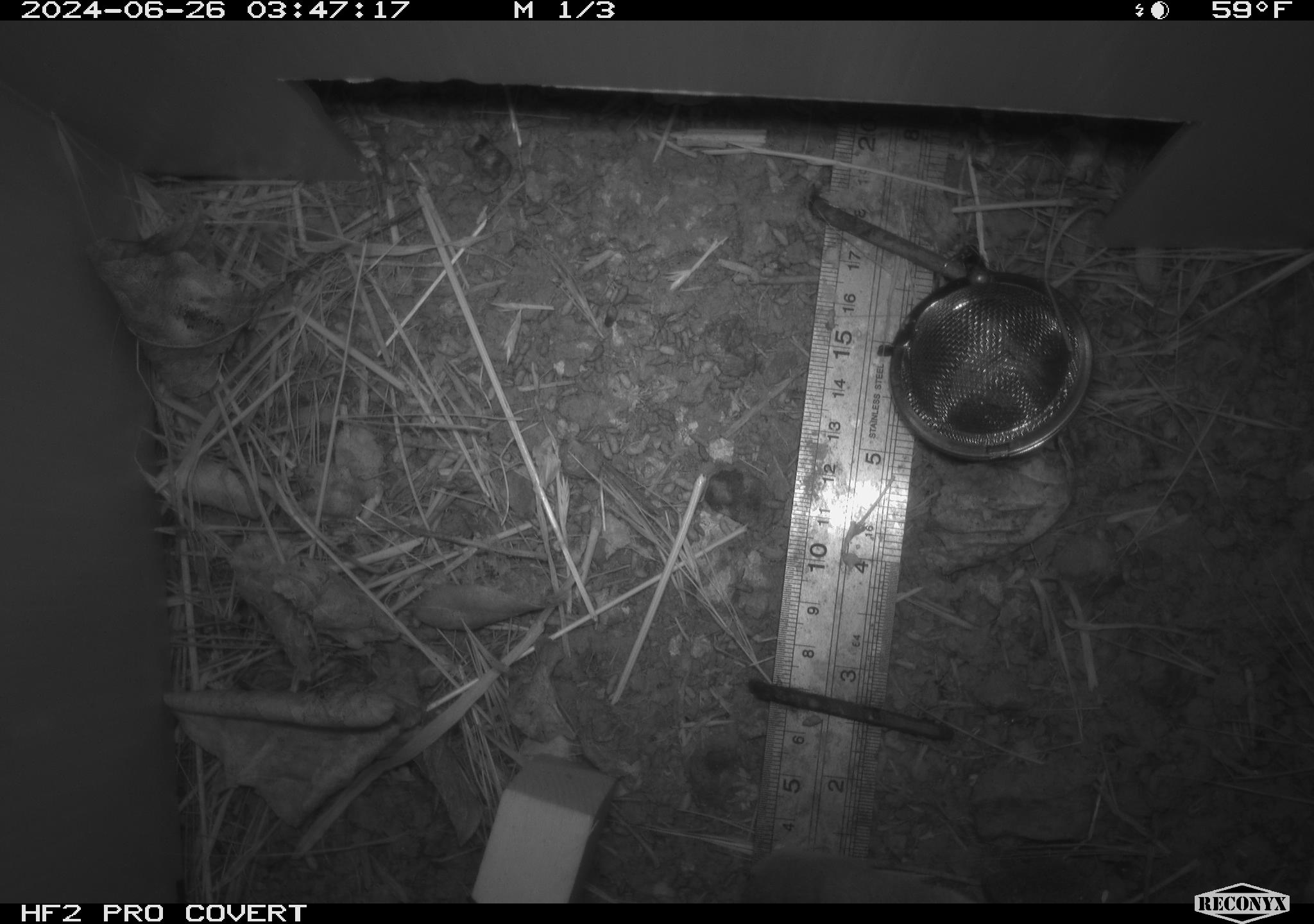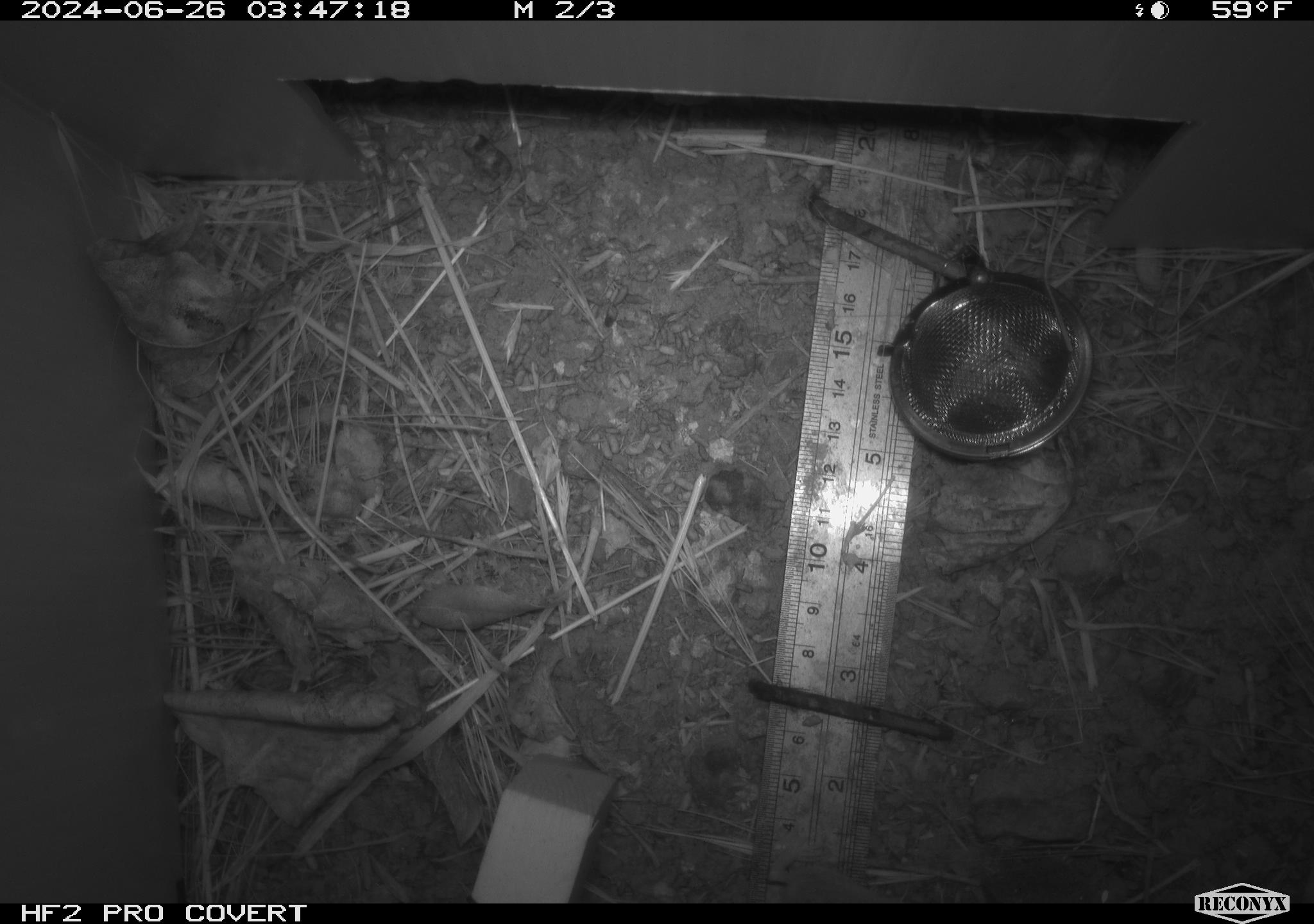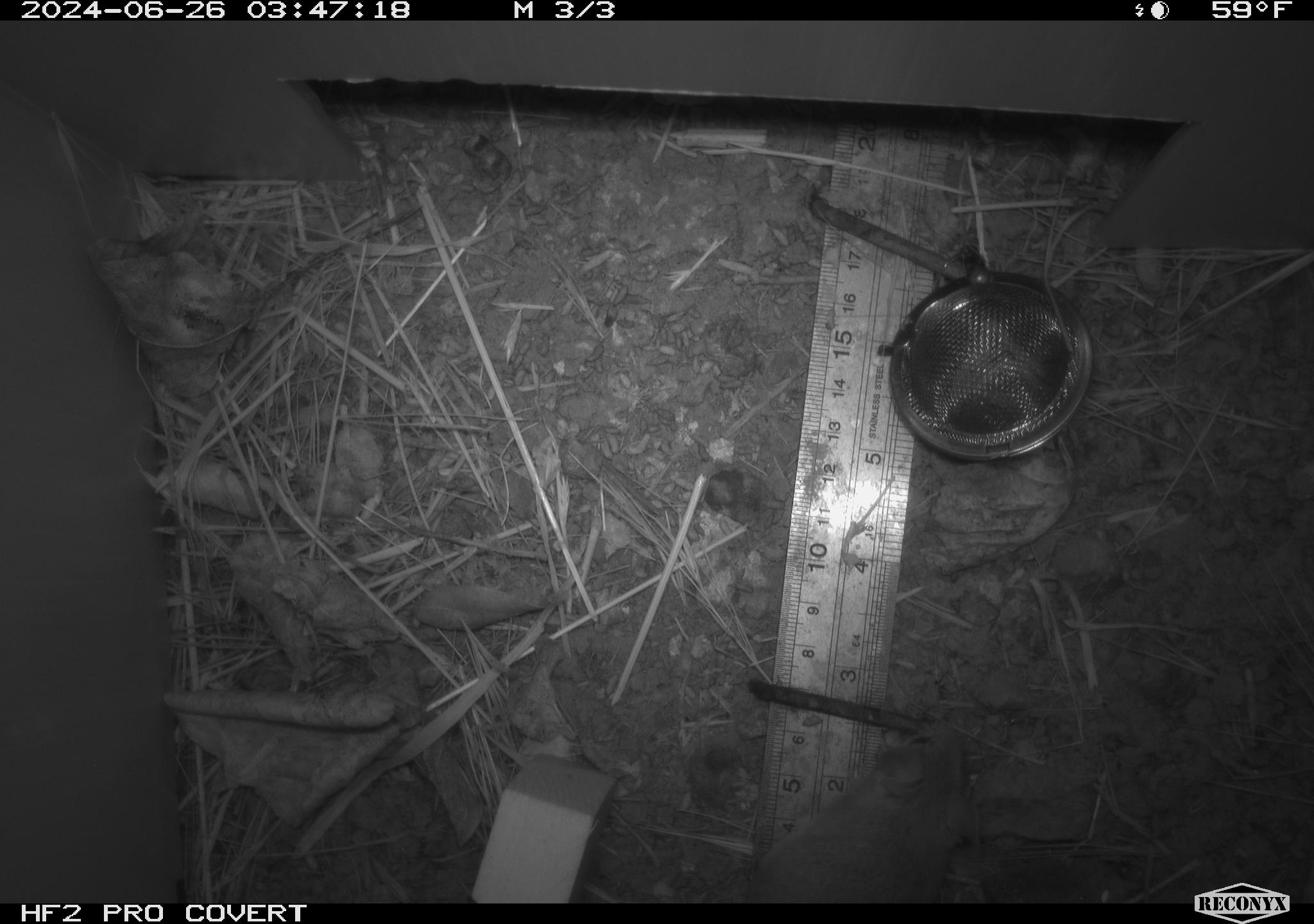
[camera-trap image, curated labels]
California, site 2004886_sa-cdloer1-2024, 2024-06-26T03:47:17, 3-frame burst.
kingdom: Animalia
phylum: Chordata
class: Mammalia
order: Rodentia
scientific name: Rodentia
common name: mouse species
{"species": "mouse species (Rodentia)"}